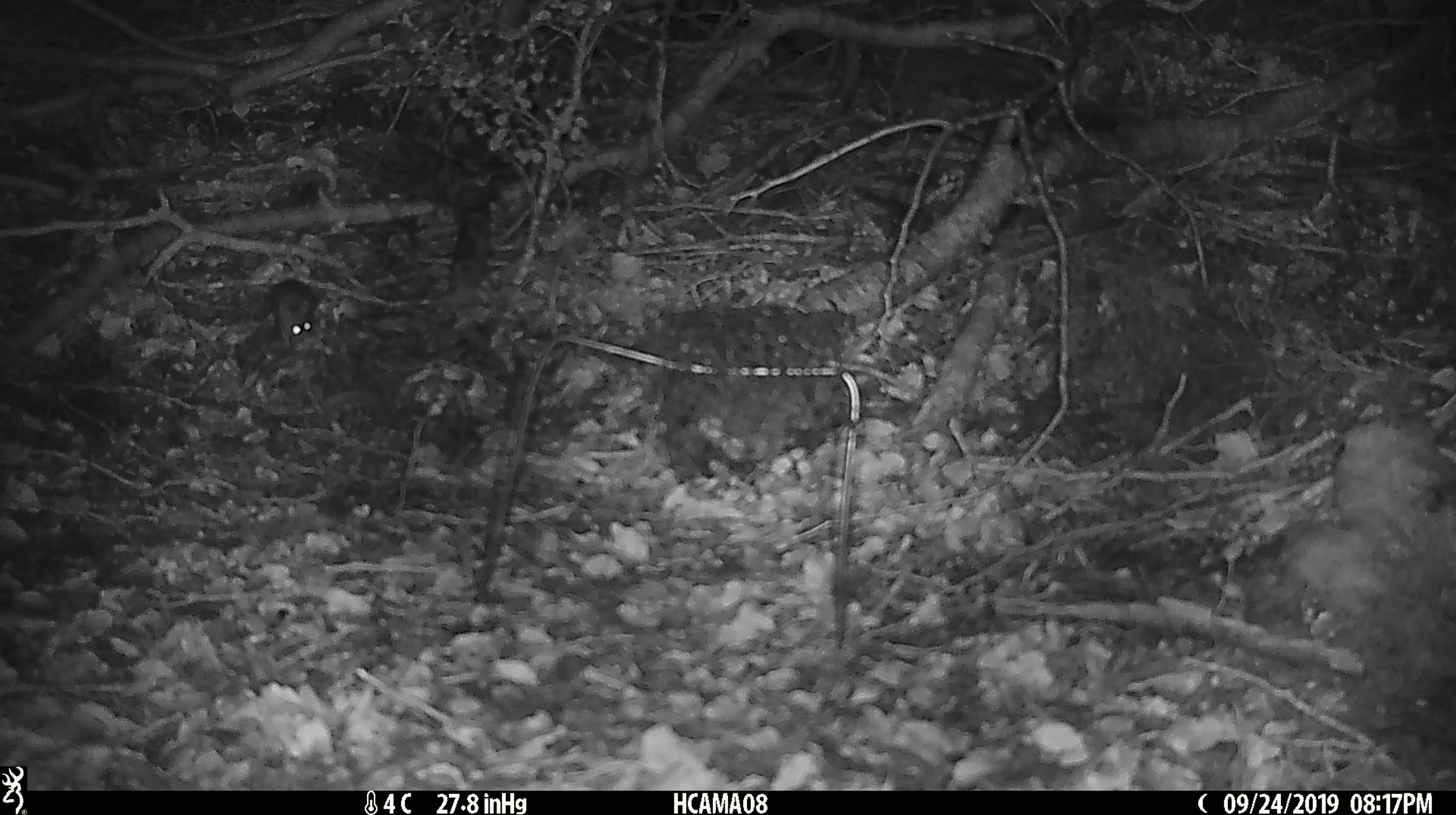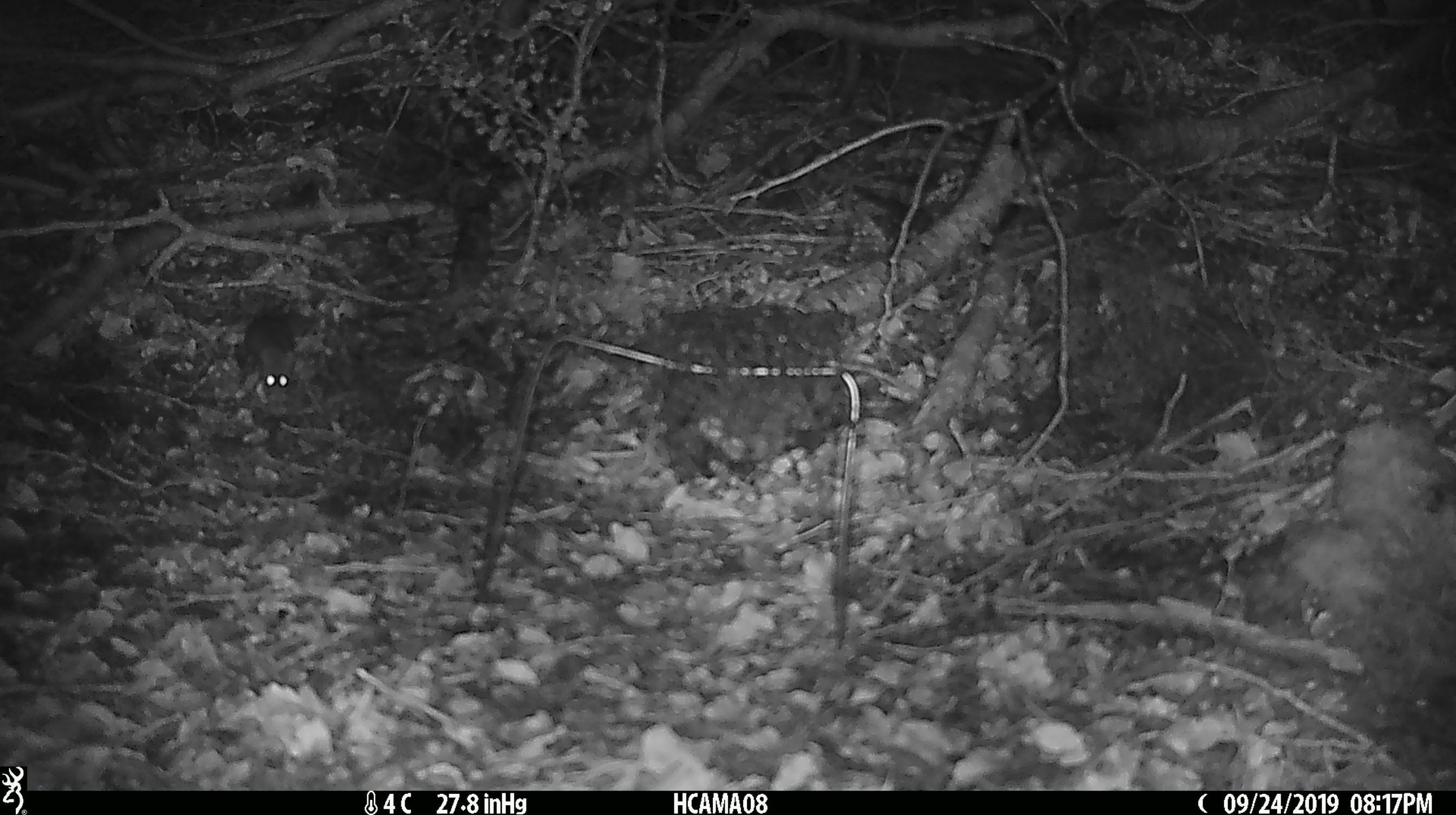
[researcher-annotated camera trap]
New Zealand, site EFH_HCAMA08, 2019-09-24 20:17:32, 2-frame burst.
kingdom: Animalia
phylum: Chordata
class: Mammalia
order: Rodentia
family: Muridae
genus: Mus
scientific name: Mus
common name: mouse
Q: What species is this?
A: Mouse (Mus).